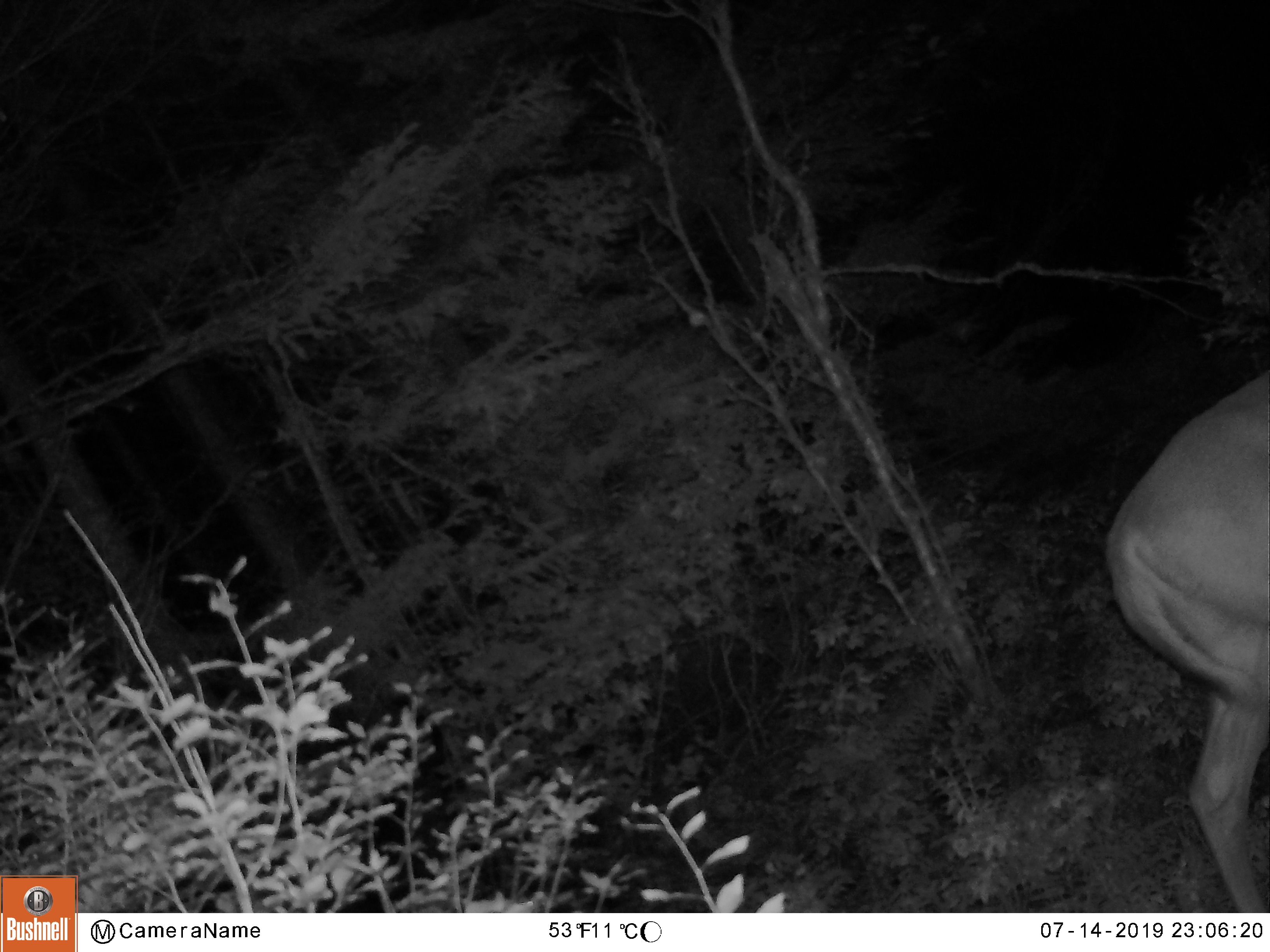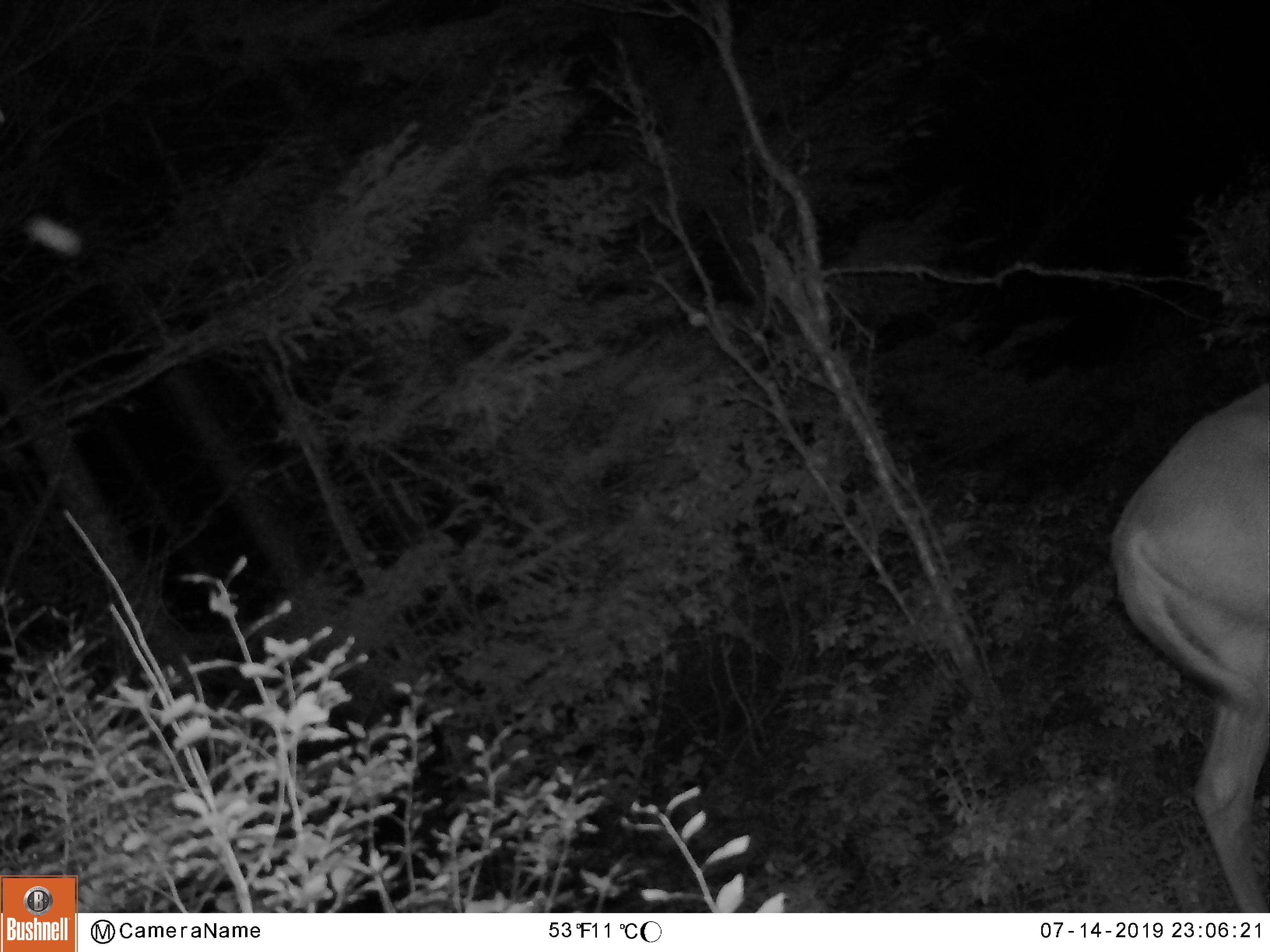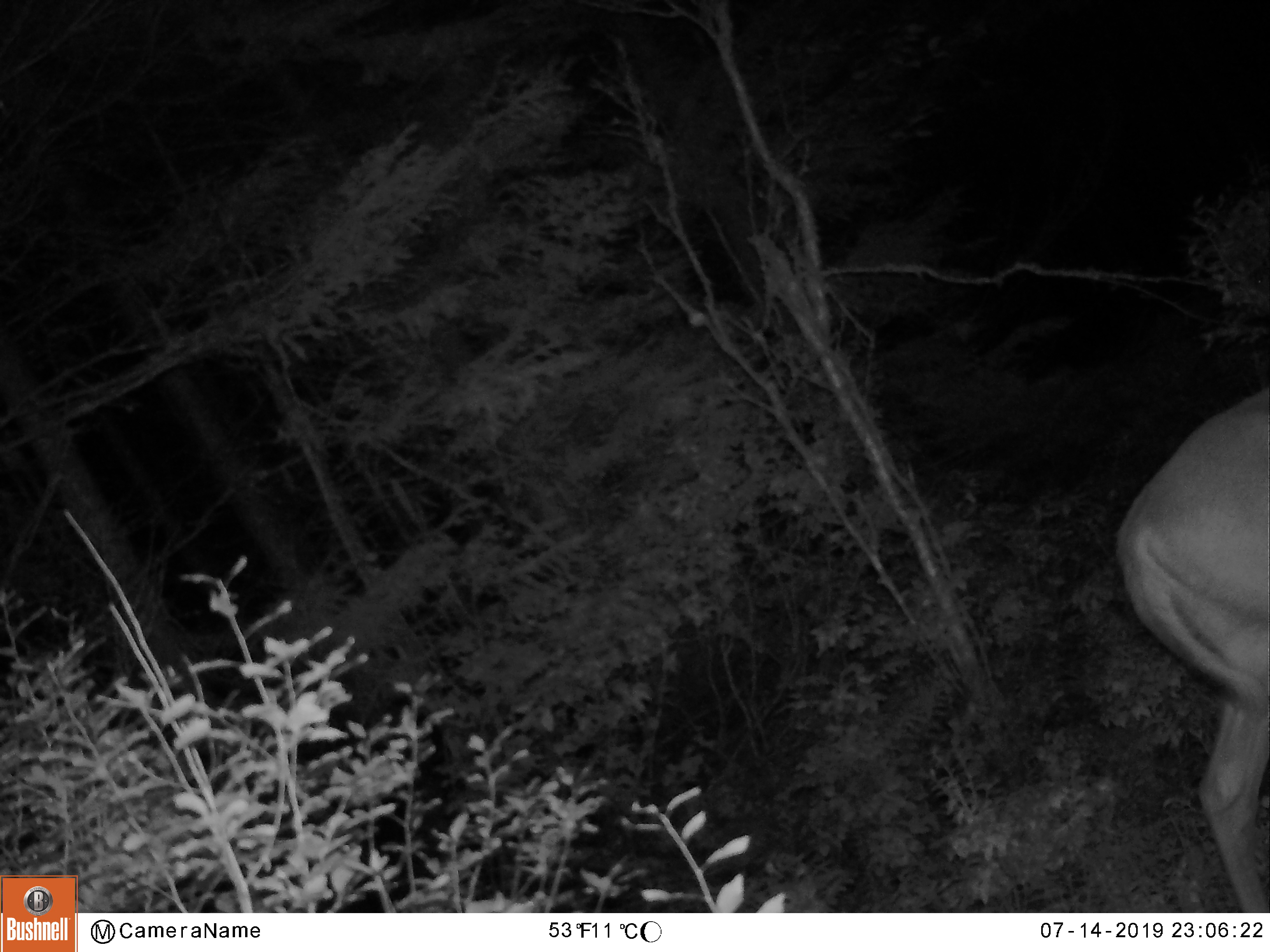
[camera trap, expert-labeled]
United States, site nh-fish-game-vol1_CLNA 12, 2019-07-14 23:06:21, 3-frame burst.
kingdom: Animalia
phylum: Chordata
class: Mammalia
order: Artiodactyla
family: Cervidae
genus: Odocoileus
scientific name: Odocoileus virginianus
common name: white-tailed deer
White-tailed deer (Odocoileus virginianus).